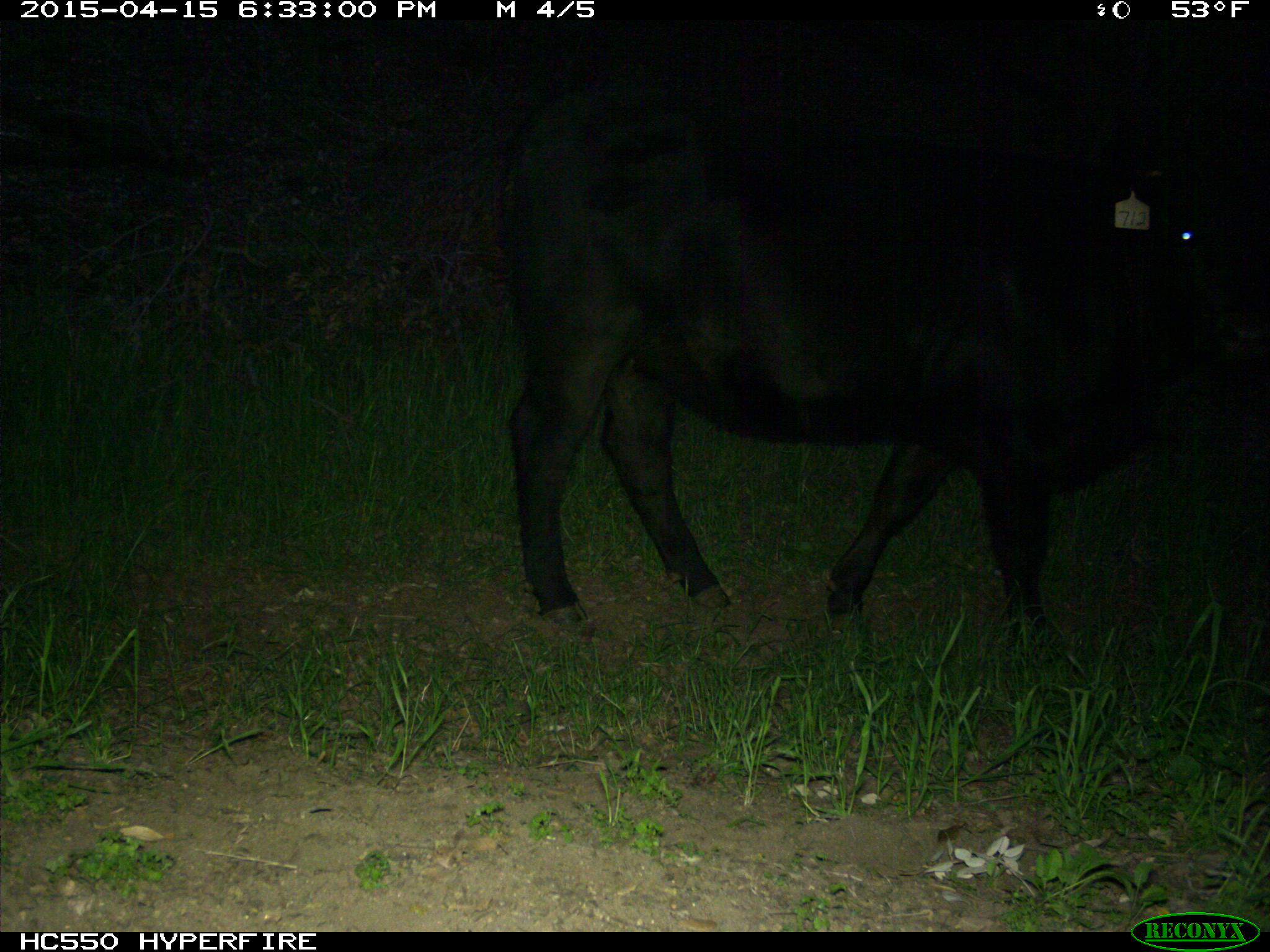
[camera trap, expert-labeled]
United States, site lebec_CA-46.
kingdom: Animalia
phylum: Chordata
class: Mammalia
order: Artiodactyla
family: Bovidae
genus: Bos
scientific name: Bos taurus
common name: domestic cow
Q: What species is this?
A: Bos taurus (domestic cow).